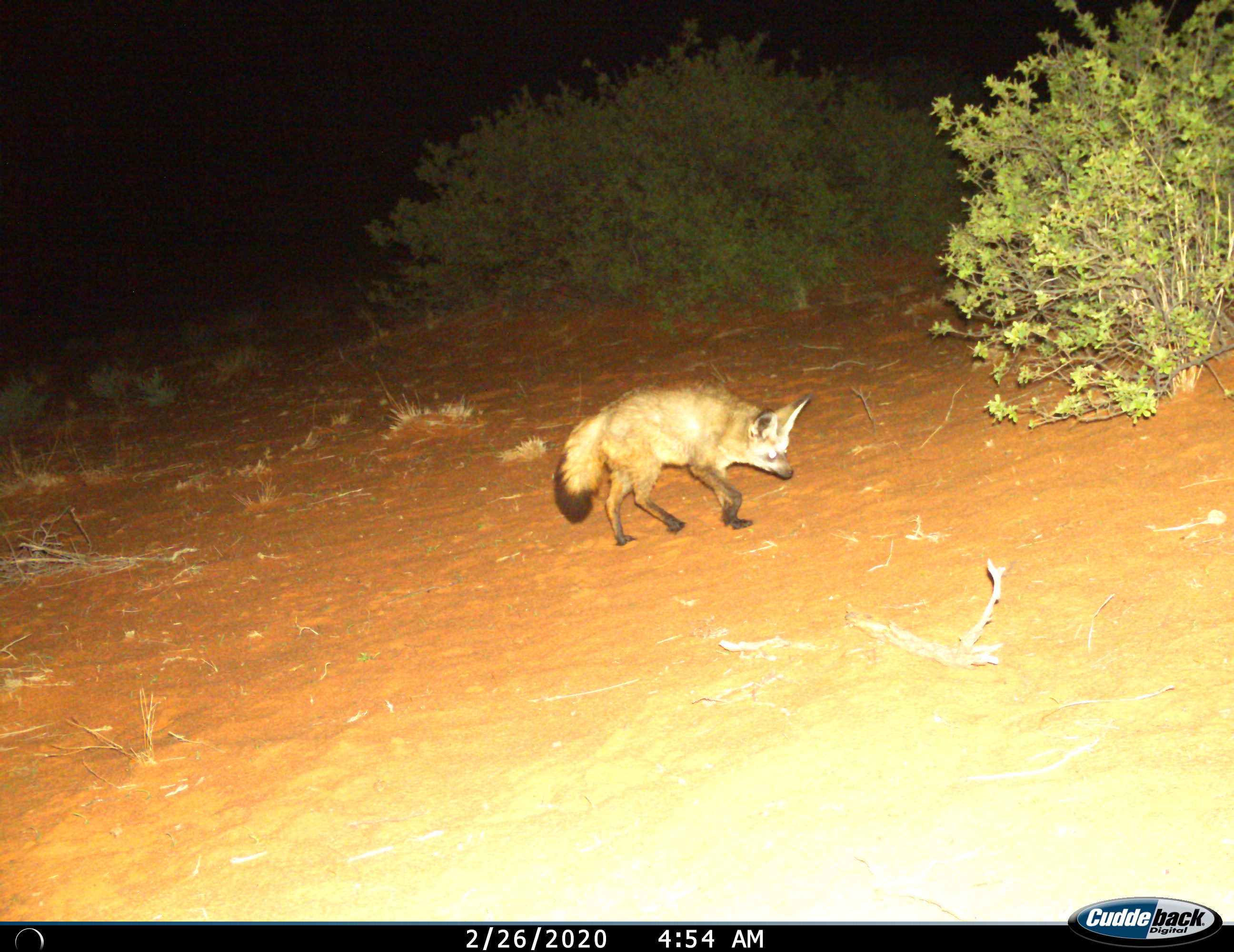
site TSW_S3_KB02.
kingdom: Animalia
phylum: Chordata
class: Mammalia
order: Carnivora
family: Canidae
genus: Otocyon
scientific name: Otocyon megalotis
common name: bat-eared fox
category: foxbateared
Foxbateared (bat-eared fox) (Otocyon megalotis), count 1. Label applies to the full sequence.